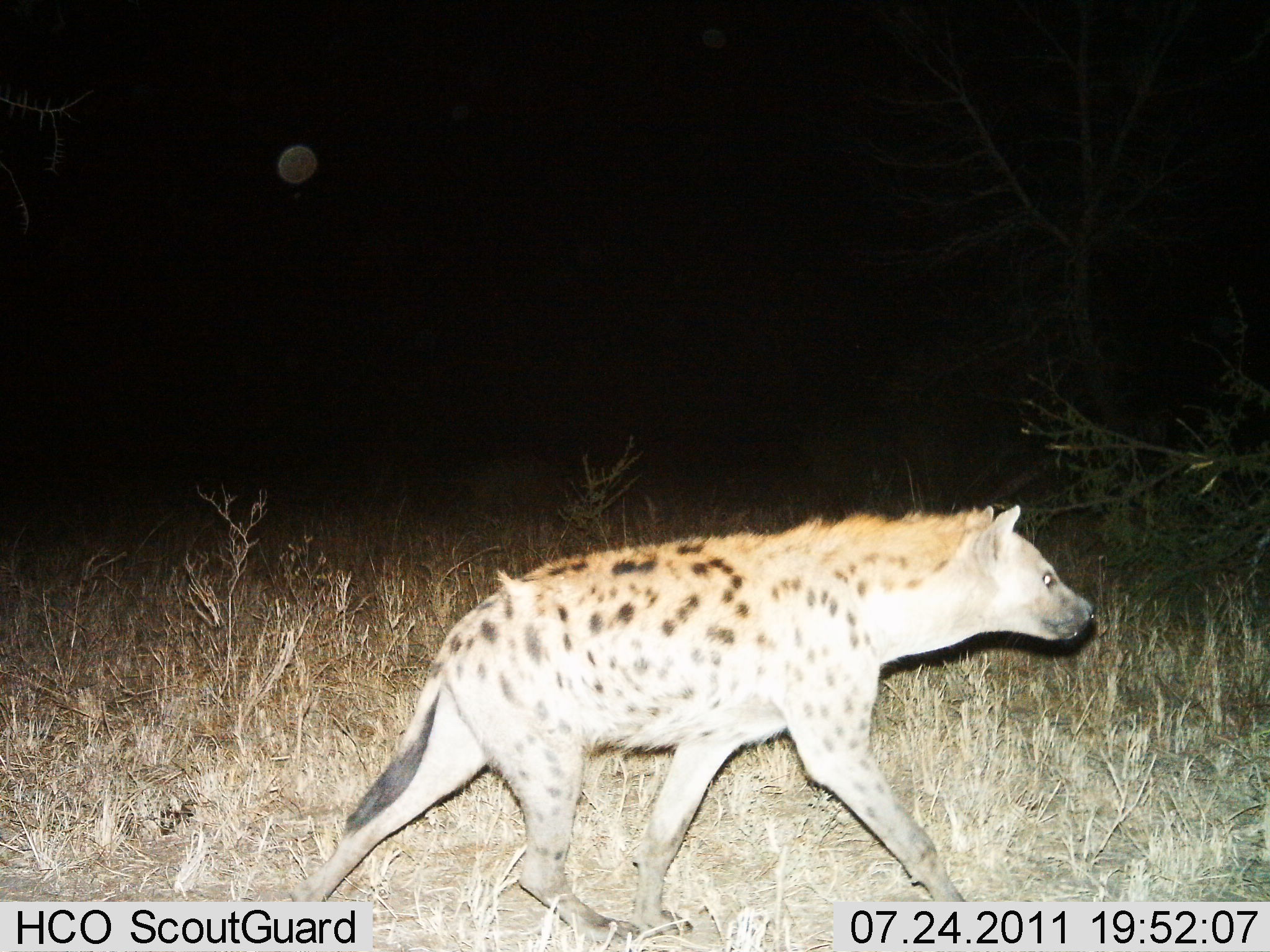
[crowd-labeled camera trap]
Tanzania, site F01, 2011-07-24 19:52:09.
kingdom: Animalia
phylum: Chordata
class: Mammalia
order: Carnivora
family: Hyaenidae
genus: Crocuta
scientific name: Crocuta crocuta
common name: spotted hyena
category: hyenaspotted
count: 1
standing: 20%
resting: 0%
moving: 90%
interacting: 0%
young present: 10%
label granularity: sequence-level